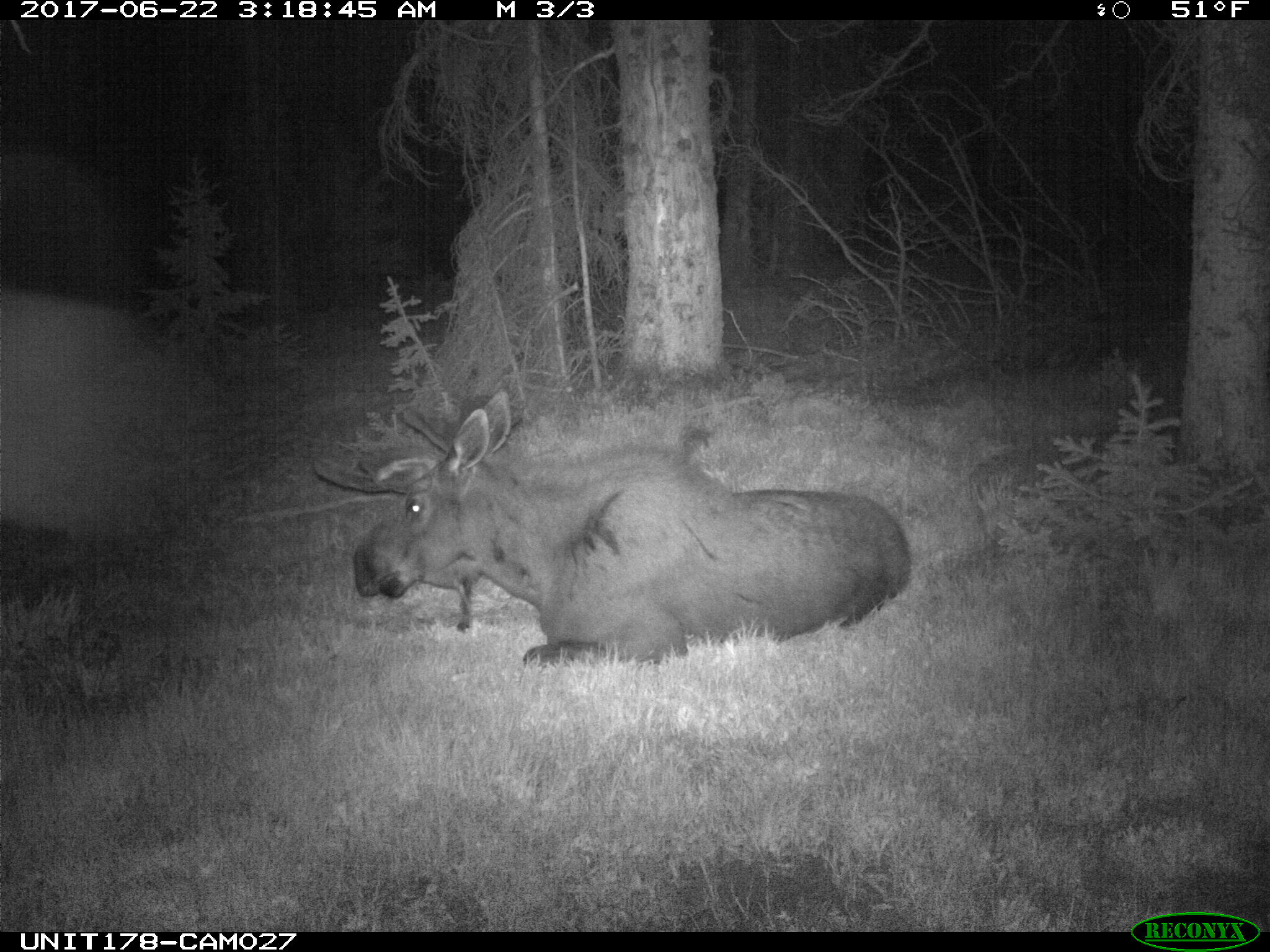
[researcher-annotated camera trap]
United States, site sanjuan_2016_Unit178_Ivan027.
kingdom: Animalia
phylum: Chordata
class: Mammalia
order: Artiodactyla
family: Cervidae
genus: Alces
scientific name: Alces alces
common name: moose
Alces alces (moose).